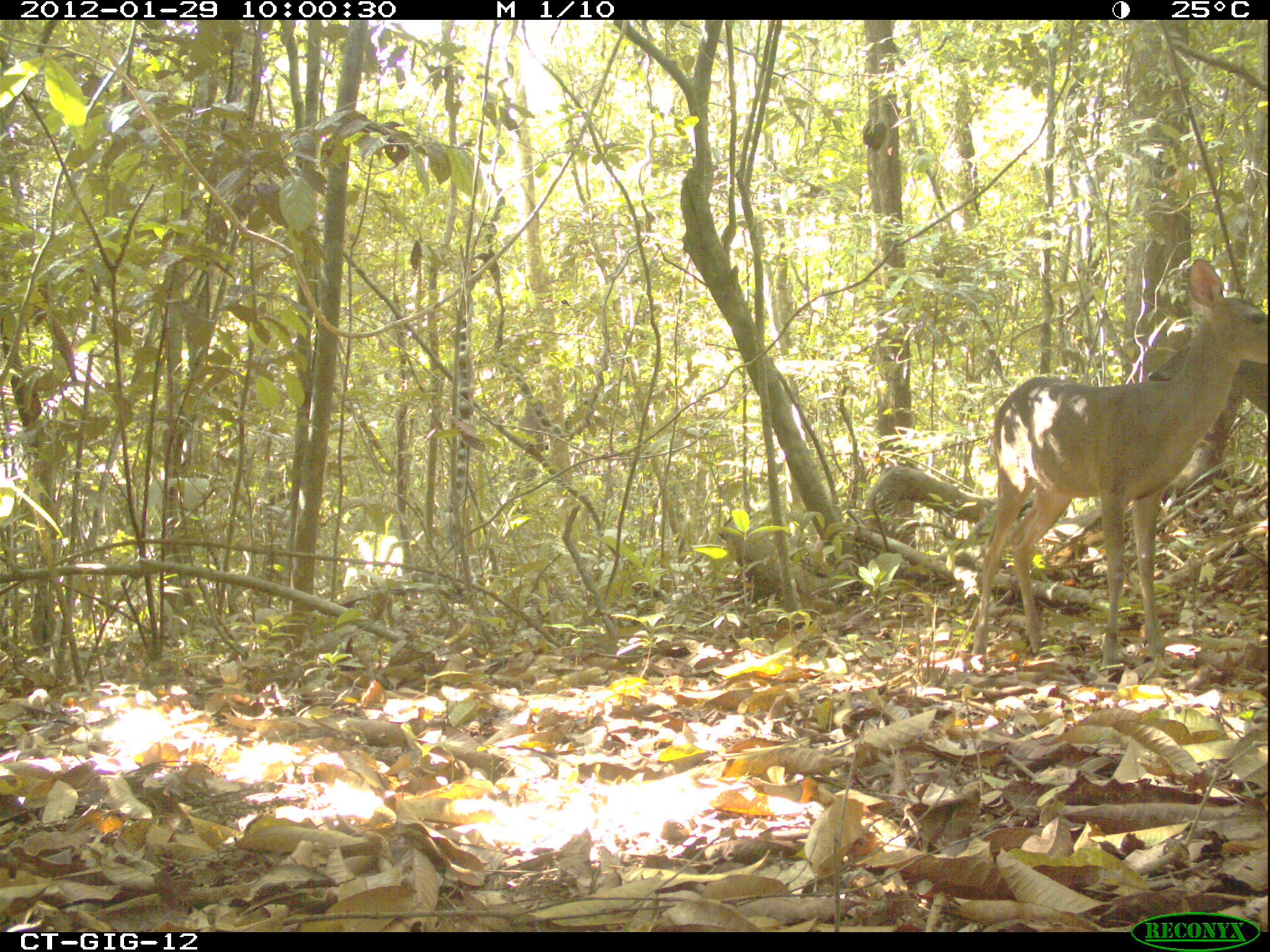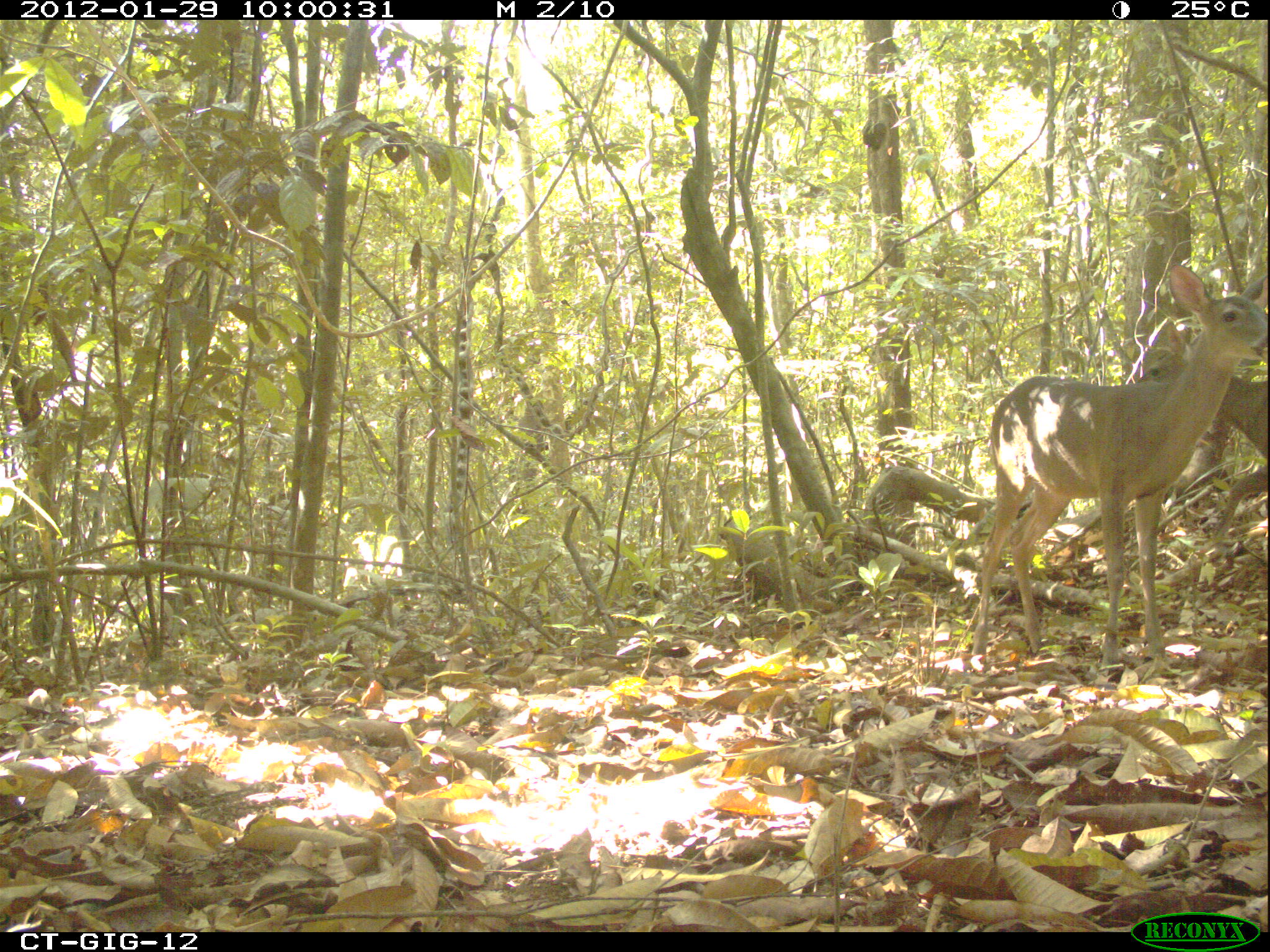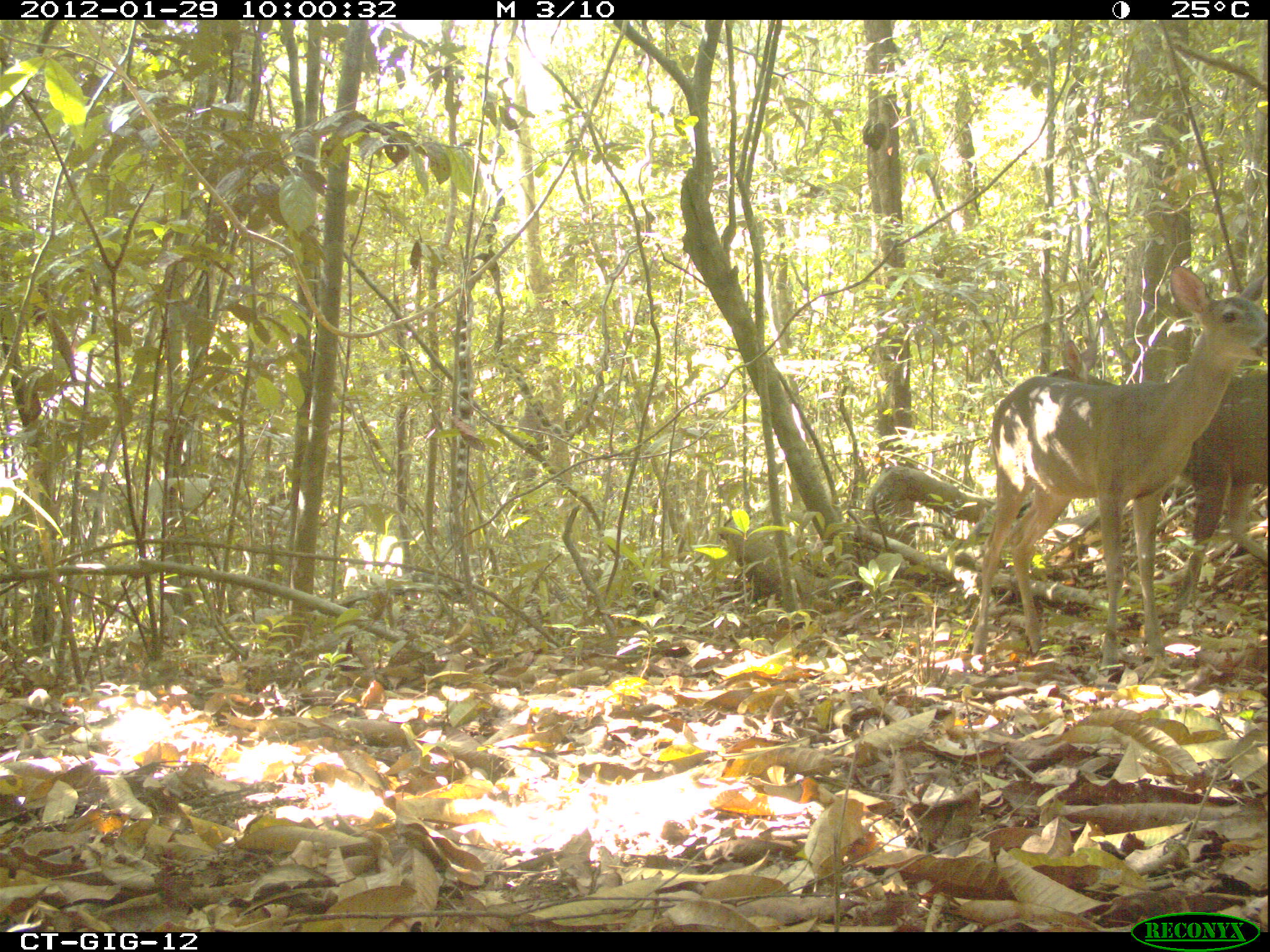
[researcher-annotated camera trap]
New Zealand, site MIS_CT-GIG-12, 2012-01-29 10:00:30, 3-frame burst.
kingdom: Animalia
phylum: Chordata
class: Mammalia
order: Artiodactyla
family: Cervidae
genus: Odocoileus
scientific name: Odocoileus virginianus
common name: white-tailed deer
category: white tailed deer